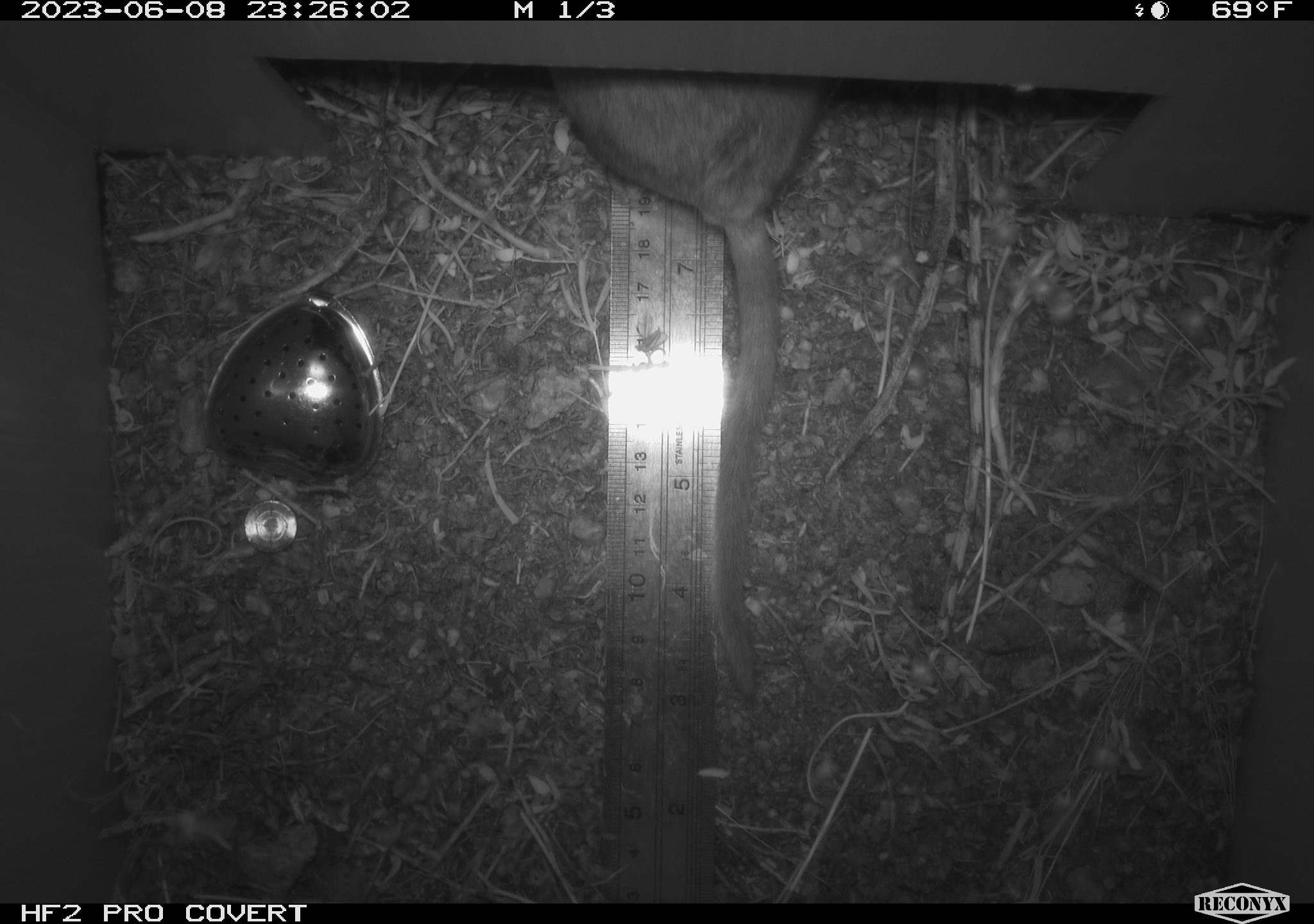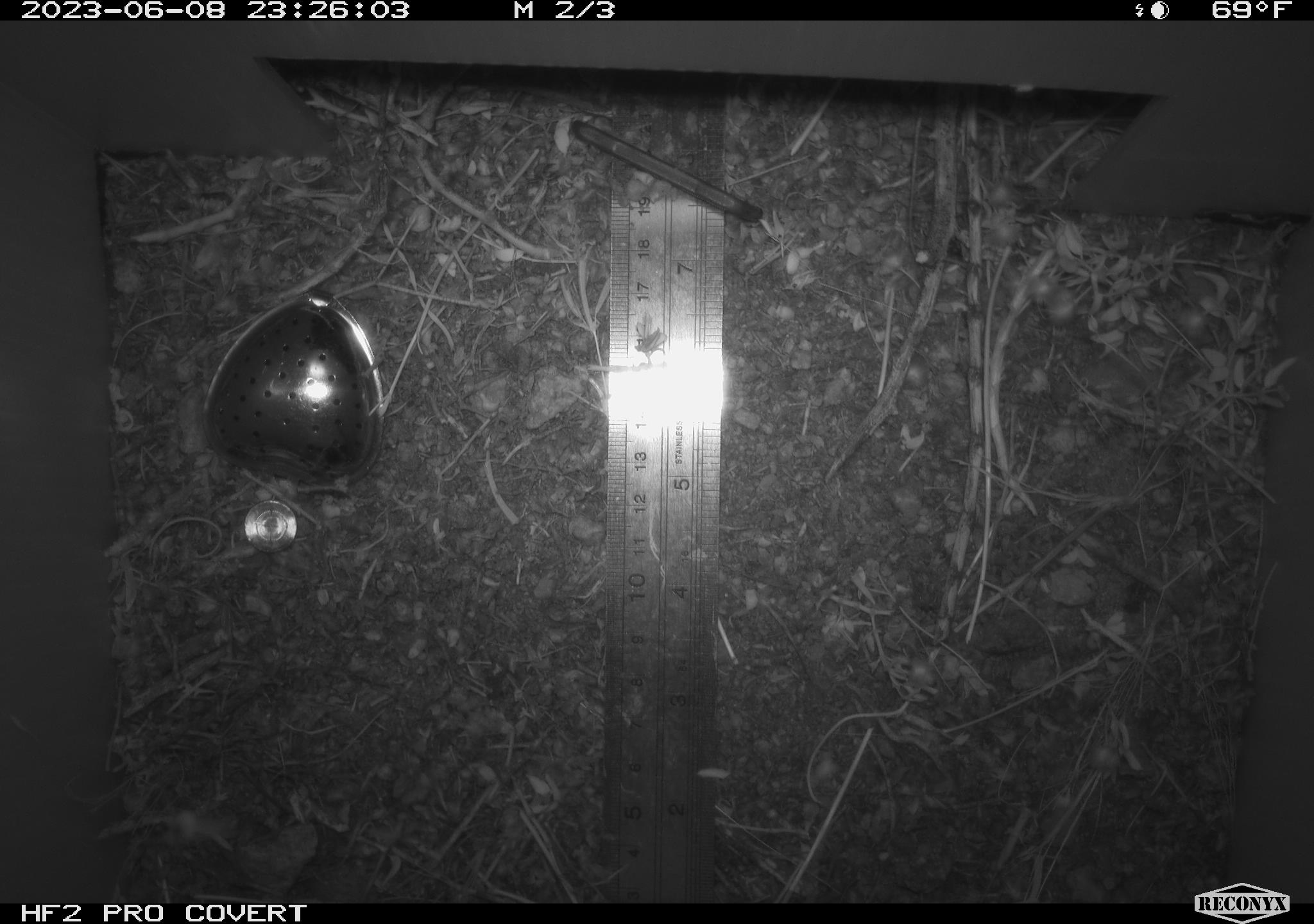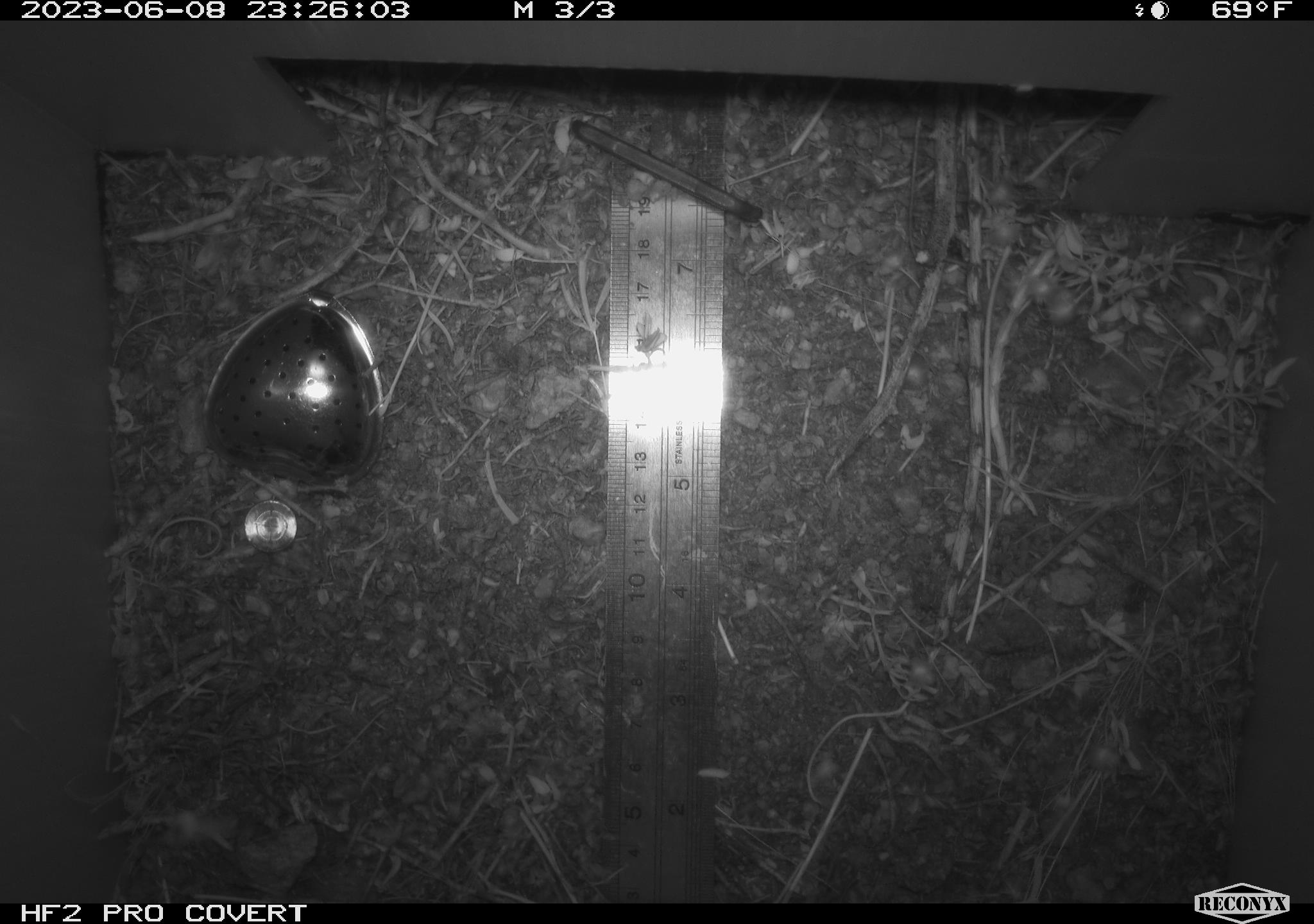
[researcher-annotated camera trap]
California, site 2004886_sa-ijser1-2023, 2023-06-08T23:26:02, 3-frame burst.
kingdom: Animalia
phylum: Chordata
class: Mammalia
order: Rodentia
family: Cricetidae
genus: Neotoma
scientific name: Neotoma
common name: pack rat or woodrat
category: neotoma species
Neotoma species (pack rat or woodrat) (Neotoma).